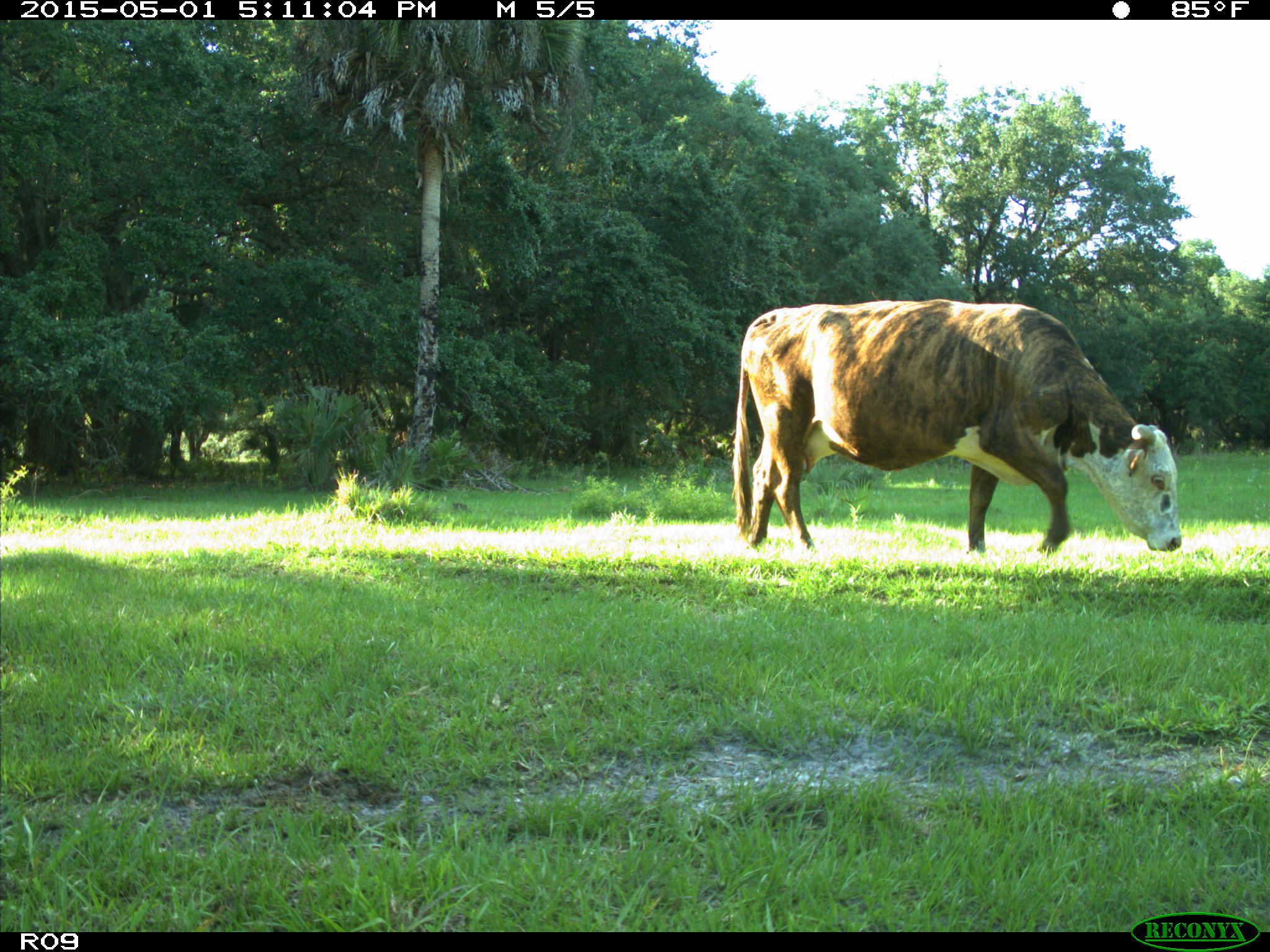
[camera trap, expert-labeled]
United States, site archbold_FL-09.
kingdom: Animalia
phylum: Chordata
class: Mammalia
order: Artiodactyla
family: Bovidae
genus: Bos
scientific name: Bos taurus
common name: domestic cow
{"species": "Bos taurus (domestic cow)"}